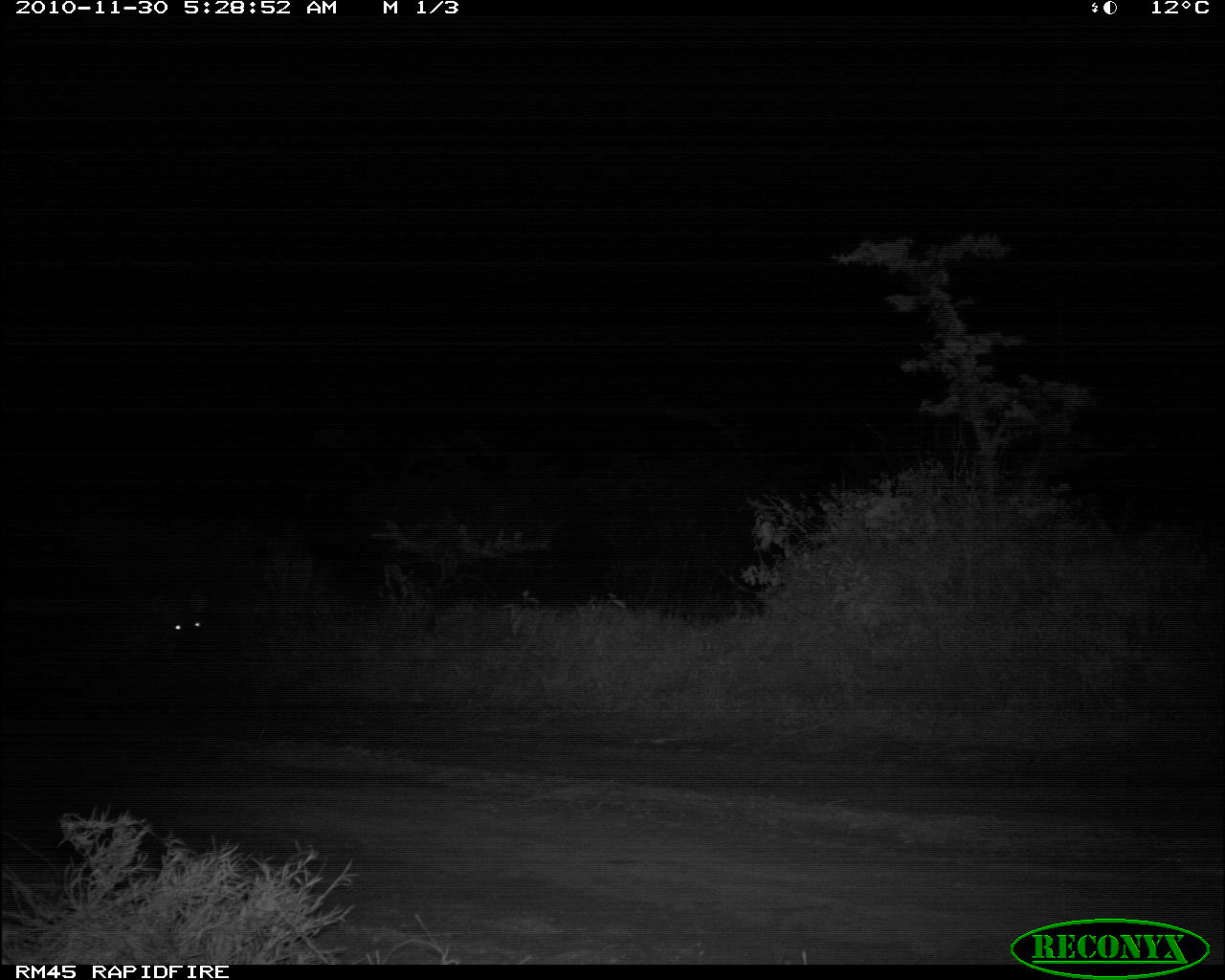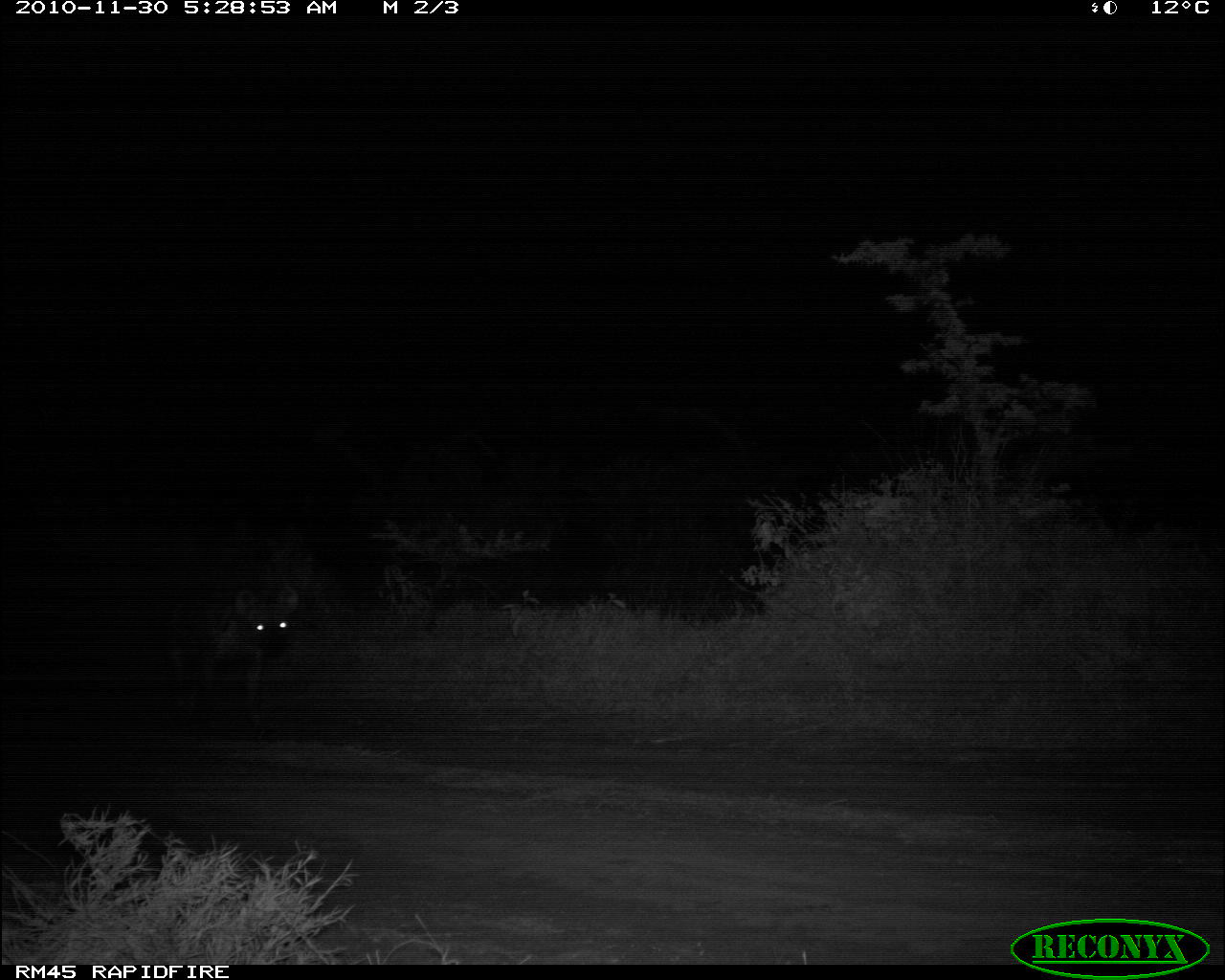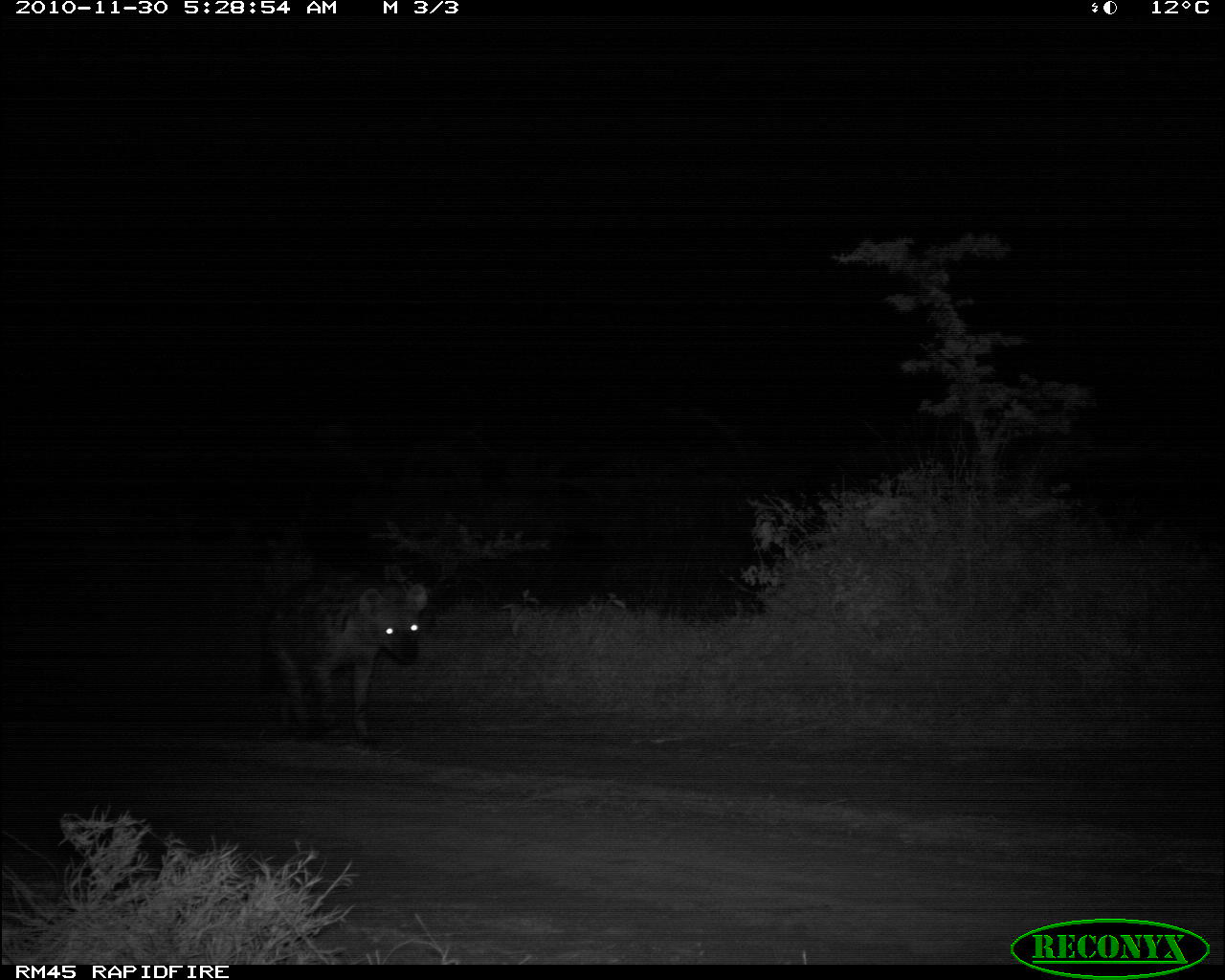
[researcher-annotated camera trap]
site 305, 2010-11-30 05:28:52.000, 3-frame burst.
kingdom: Animalia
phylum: Chordata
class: Mammalia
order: Carnivora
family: Hyaenidae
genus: Crocuta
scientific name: Crocuta crocuta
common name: spotted hyena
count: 1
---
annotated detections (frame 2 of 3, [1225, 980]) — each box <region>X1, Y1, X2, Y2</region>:
crocuta crocuta: <region>155, 579, 304, 752</region>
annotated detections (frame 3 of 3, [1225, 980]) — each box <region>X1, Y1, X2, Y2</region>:
crocuta crocuta: <region>253, 571, 431, 749</region>